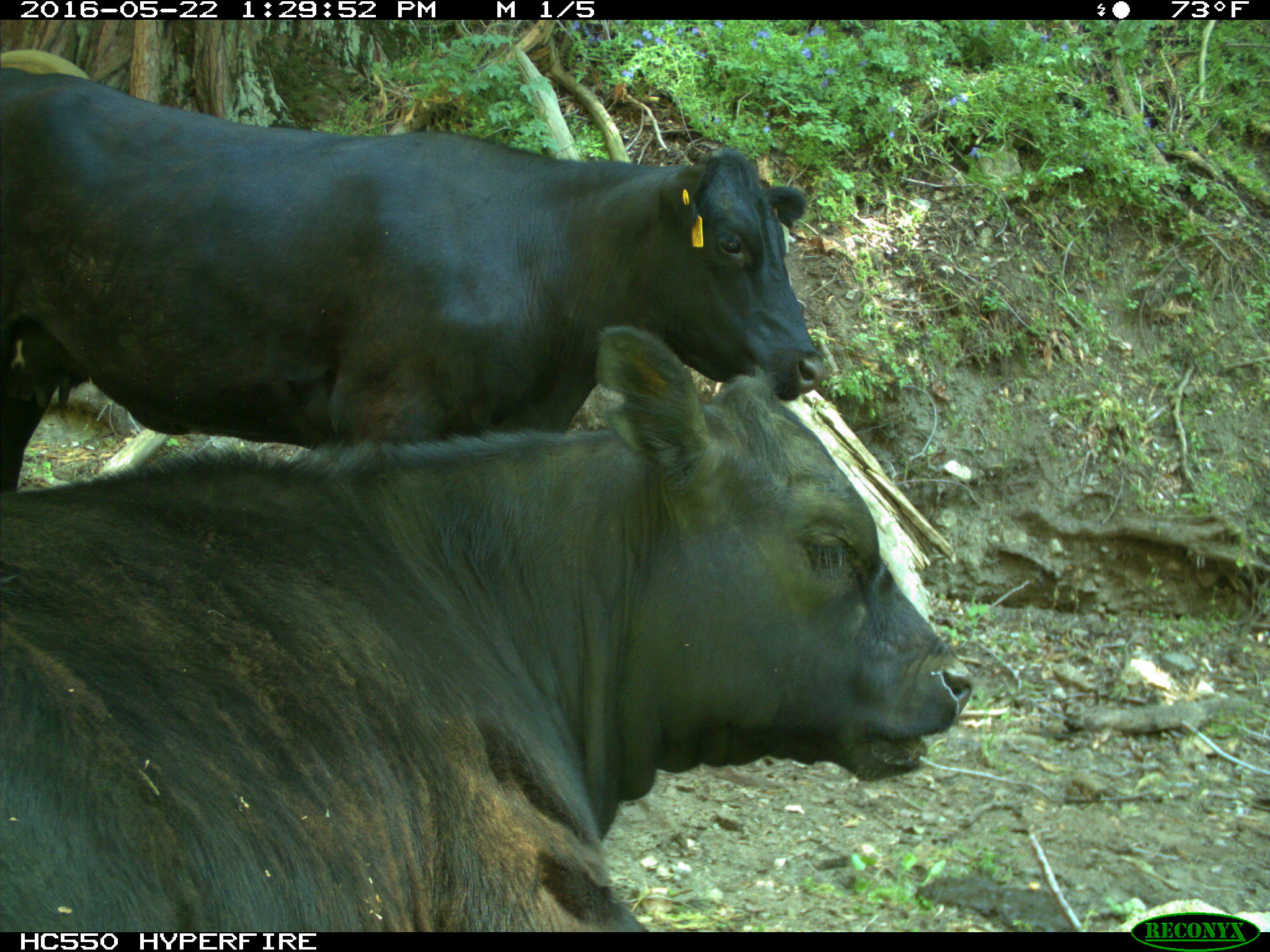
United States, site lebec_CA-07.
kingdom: Animalia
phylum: Chordata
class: Mammalia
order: Artiodactyla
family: Bovidae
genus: Bos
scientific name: Bos taurus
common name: domestic cow